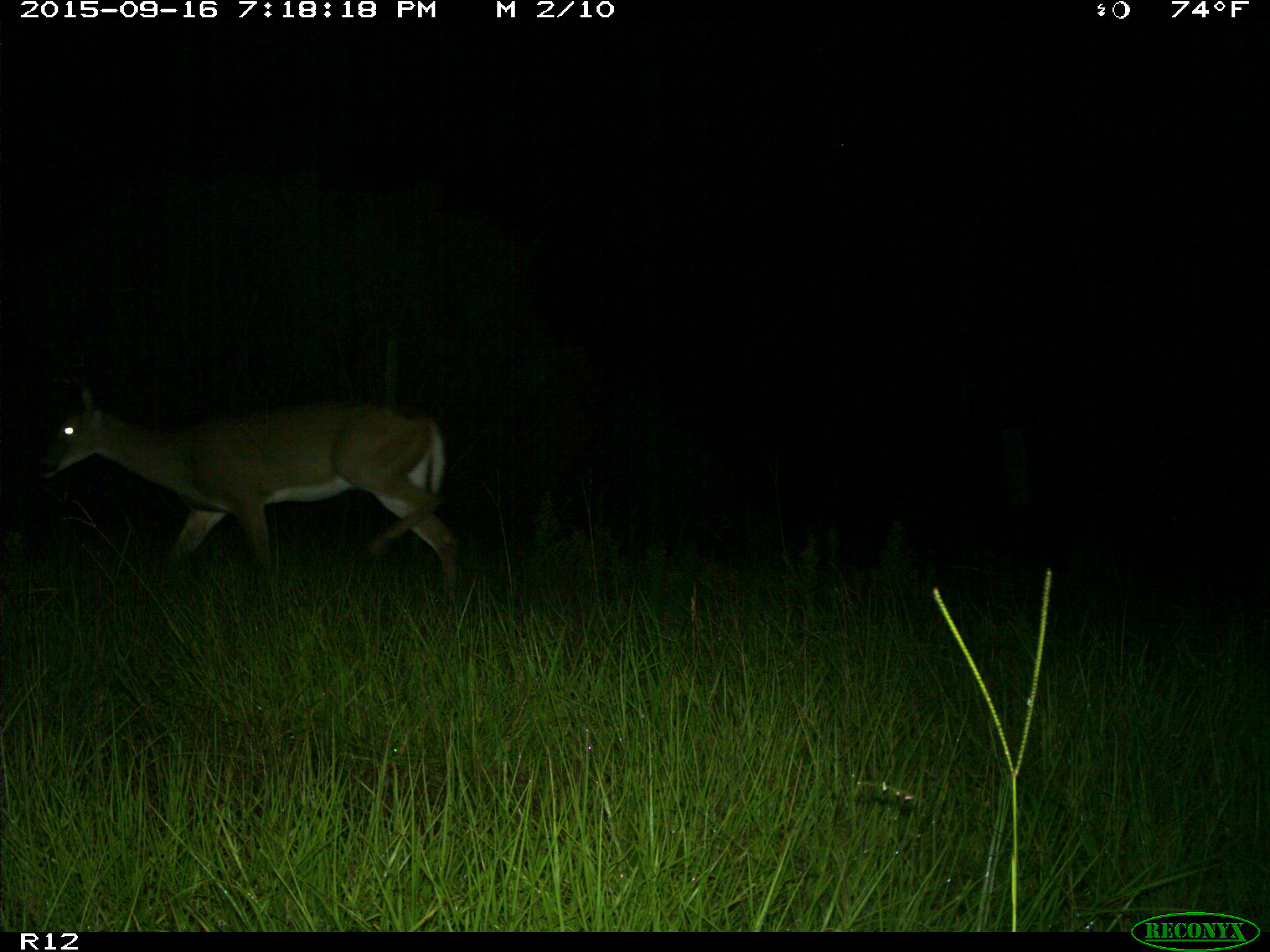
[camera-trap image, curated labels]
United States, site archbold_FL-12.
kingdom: Animalia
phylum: Chordata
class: Mammalia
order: Artiodactyla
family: Cervidae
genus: Odocoileus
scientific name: Odocoileus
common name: deer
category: unidentified deer